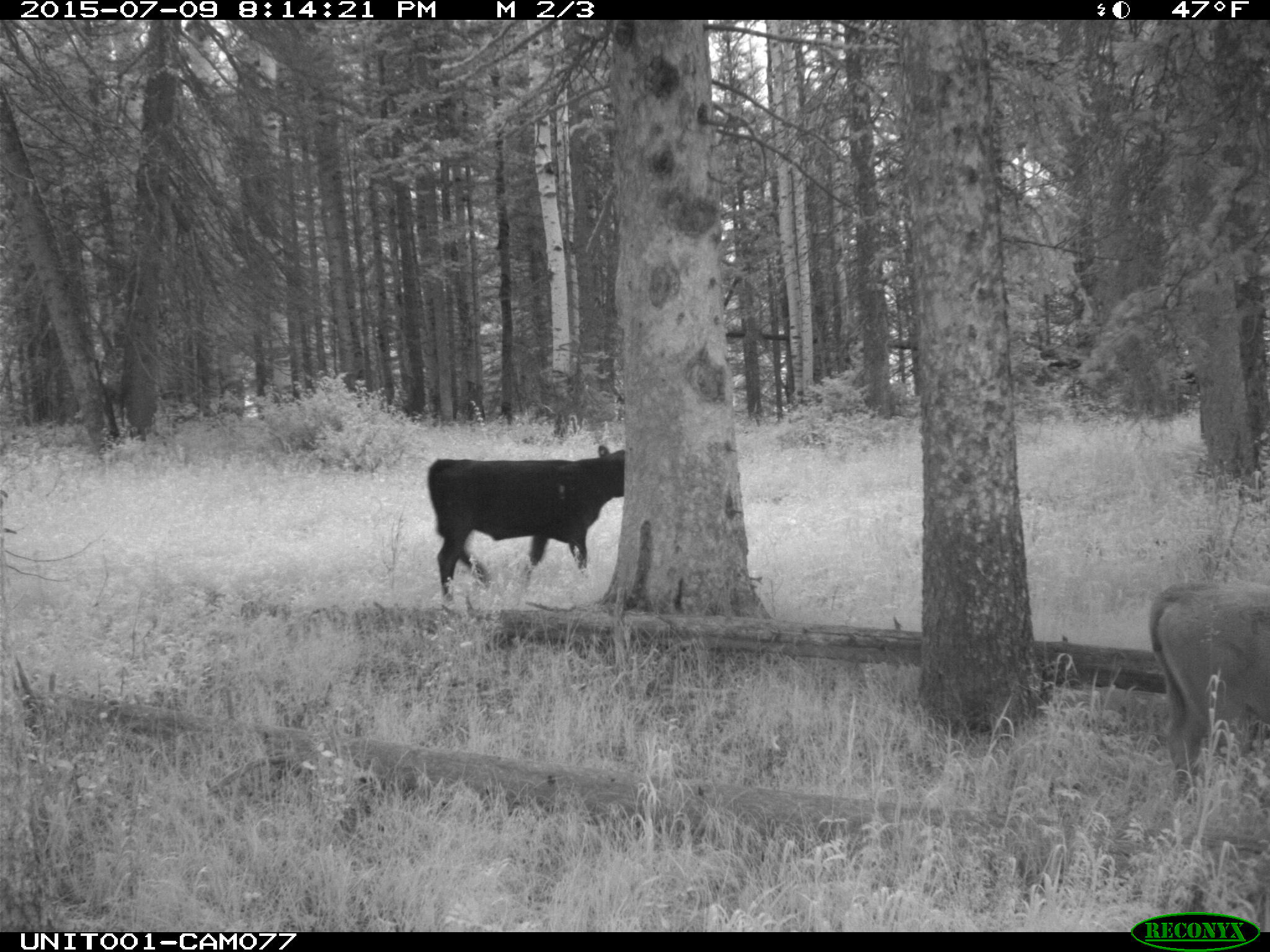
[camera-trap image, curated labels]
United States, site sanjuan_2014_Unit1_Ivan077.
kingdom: Animalia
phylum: Chordata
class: Mammalia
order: Artiodactyla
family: Bovidae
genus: Bos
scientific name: Bos taurus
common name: domestic cow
Bos taurus (domestic cow).